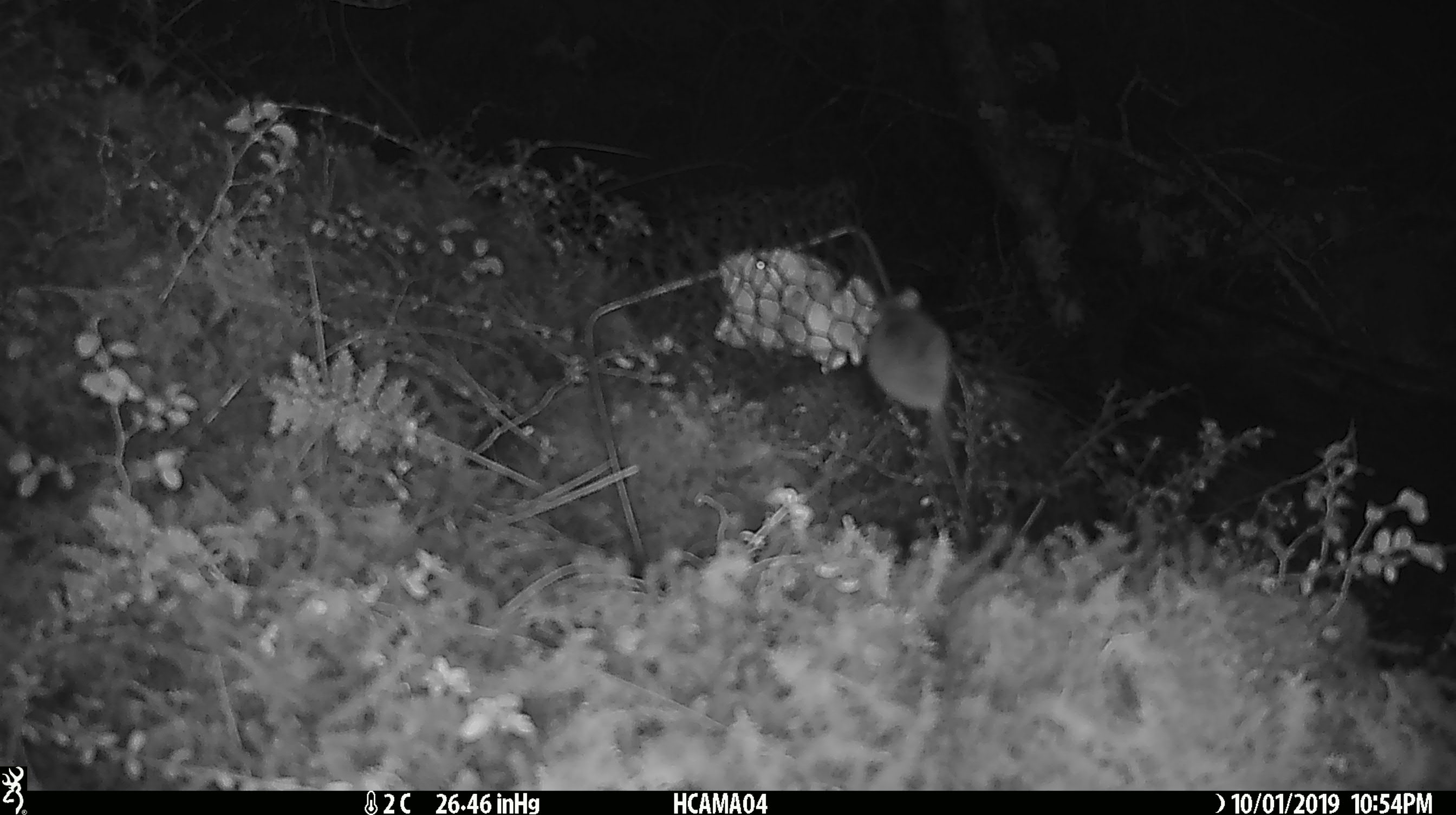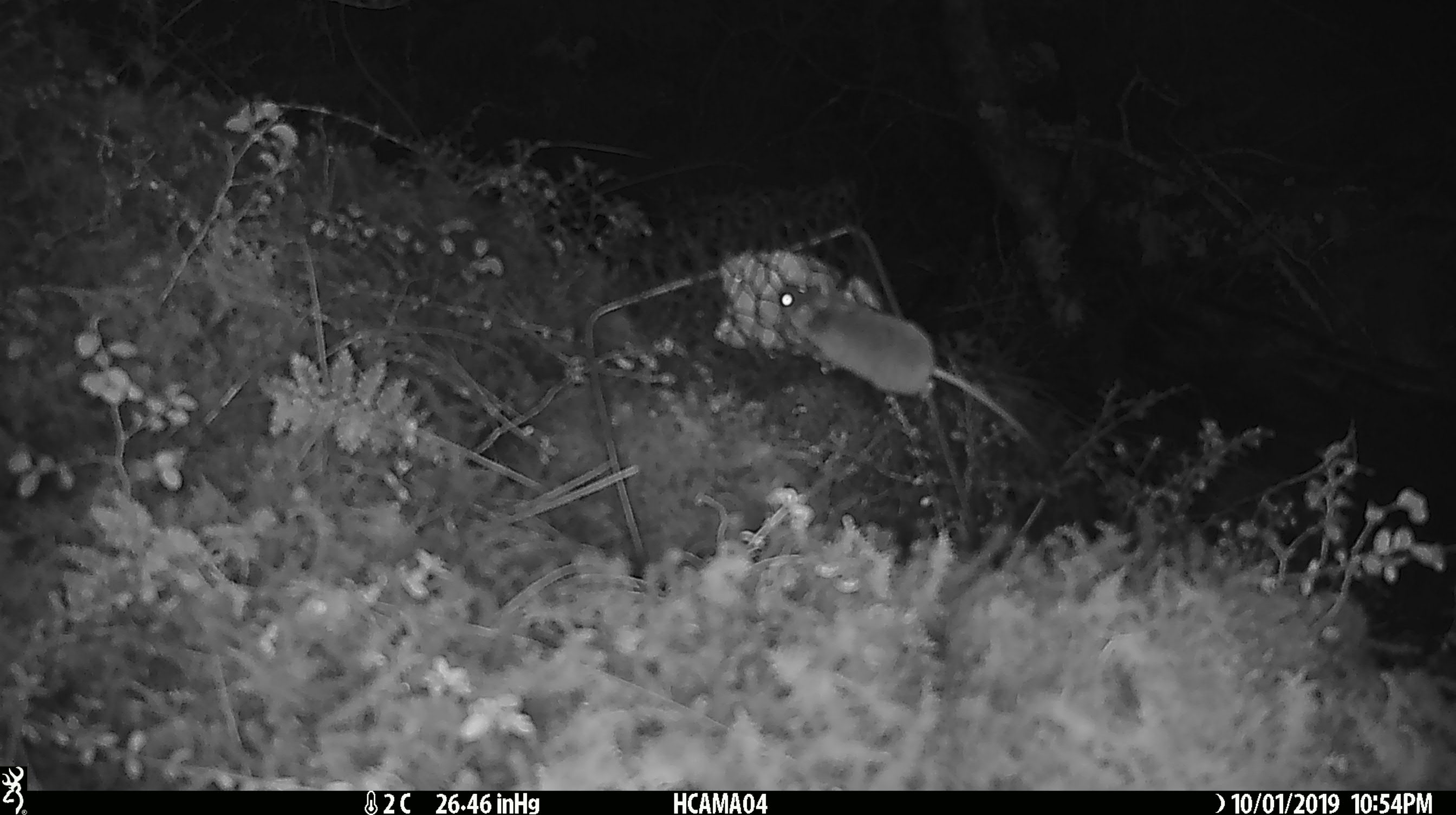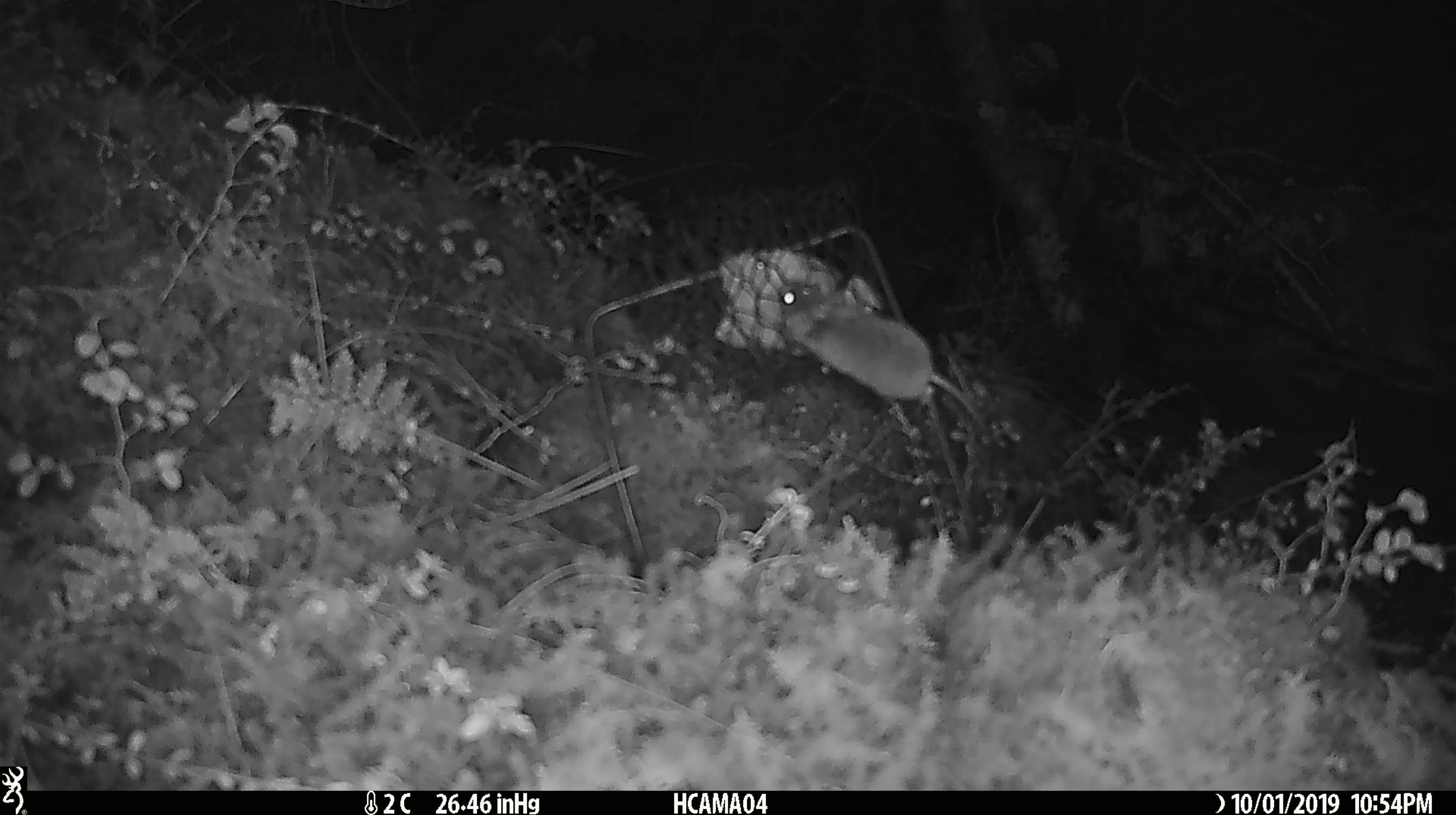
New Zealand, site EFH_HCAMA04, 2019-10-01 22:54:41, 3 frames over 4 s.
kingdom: Animalia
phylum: Chordata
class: Mammalia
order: Rodentia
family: Muridae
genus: Mus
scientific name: Mus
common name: mouse